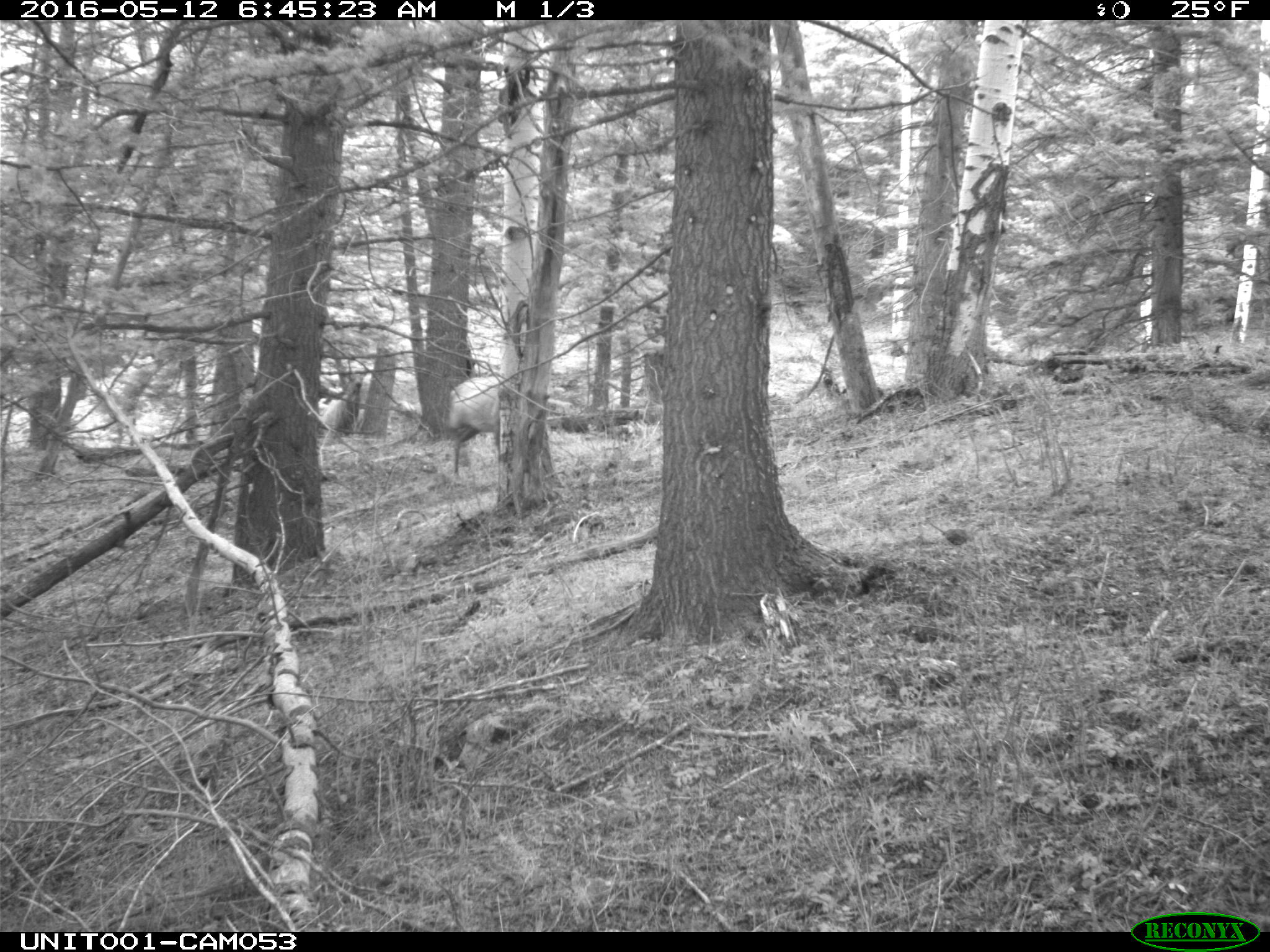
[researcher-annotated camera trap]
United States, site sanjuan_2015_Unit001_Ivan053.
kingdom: Animalia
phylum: Chordata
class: Mammalia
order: Artiodactyla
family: Cervidae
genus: Cervus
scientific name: Cervus elaphus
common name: red deer